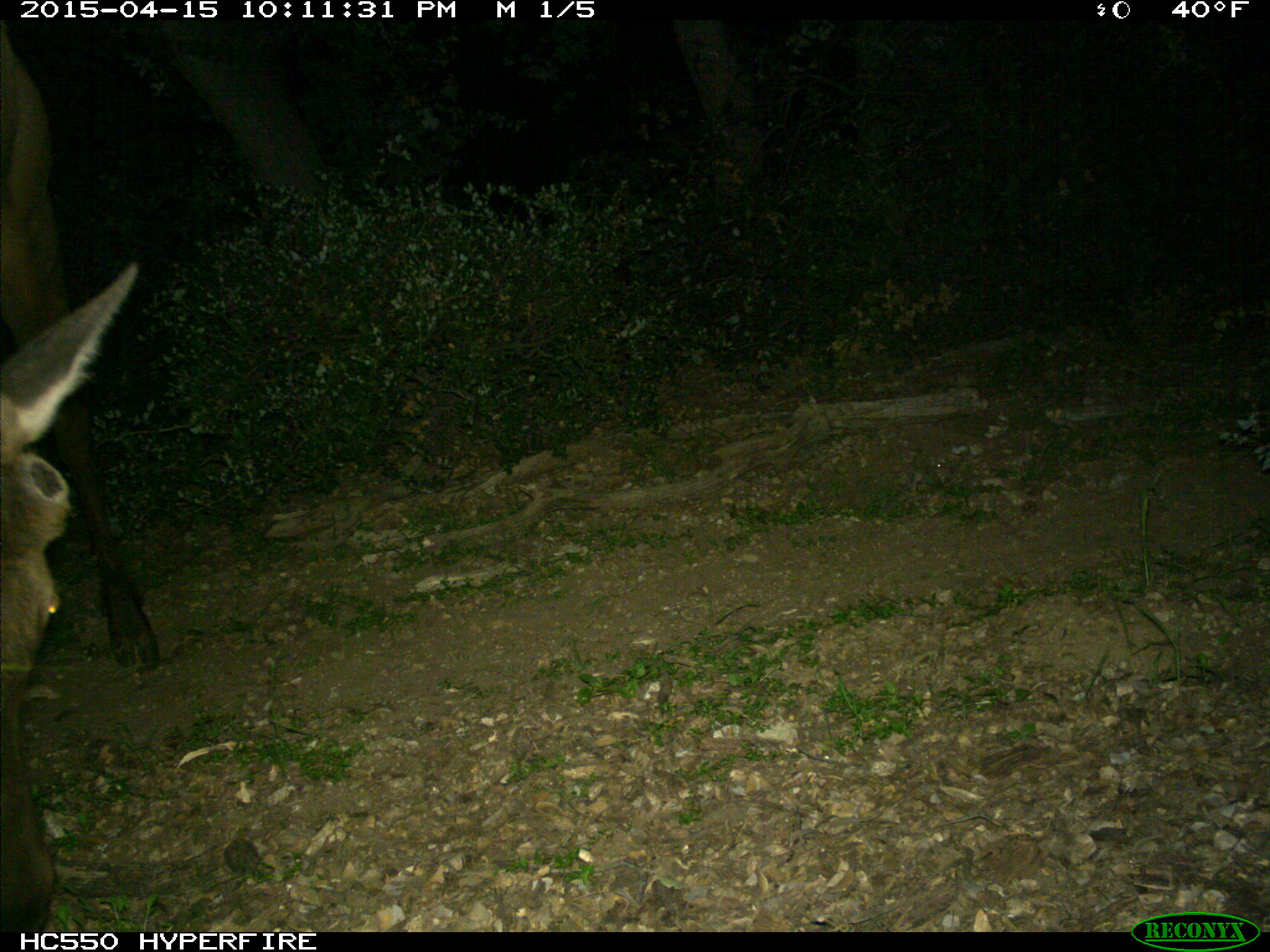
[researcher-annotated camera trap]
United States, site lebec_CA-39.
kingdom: Animalia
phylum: Chordata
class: Mammalia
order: Artiodactyla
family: Cervidae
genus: Cervus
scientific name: Cervus canadensis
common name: elk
Cervus canadensis (elk).